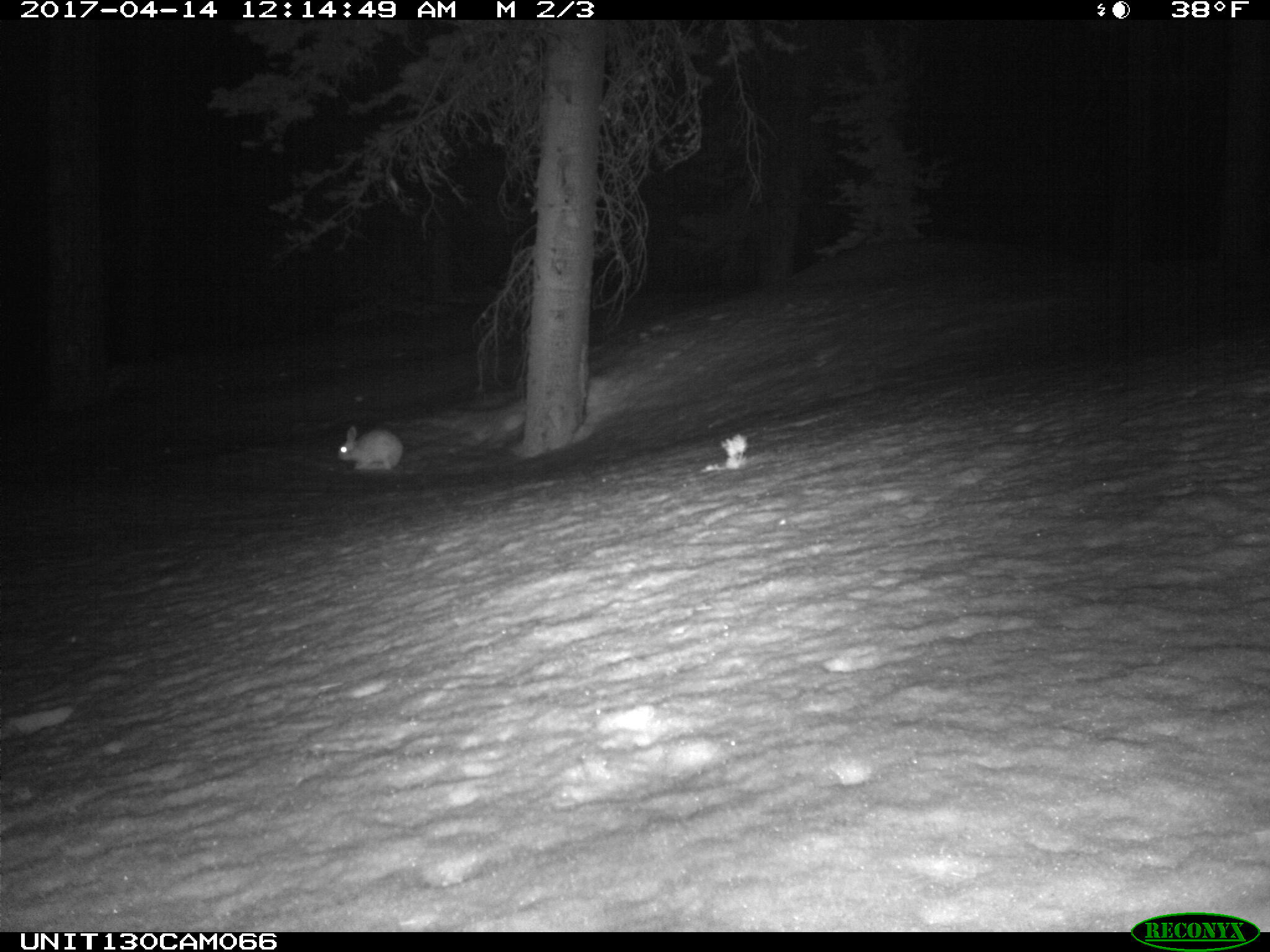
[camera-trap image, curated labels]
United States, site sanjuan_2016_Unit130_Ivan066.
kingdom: Animalia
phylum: Chordata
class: Mammalia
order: Lagomorpha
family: Leporidae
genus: Lepus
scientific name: Lepus americanus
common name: snowshoe hare